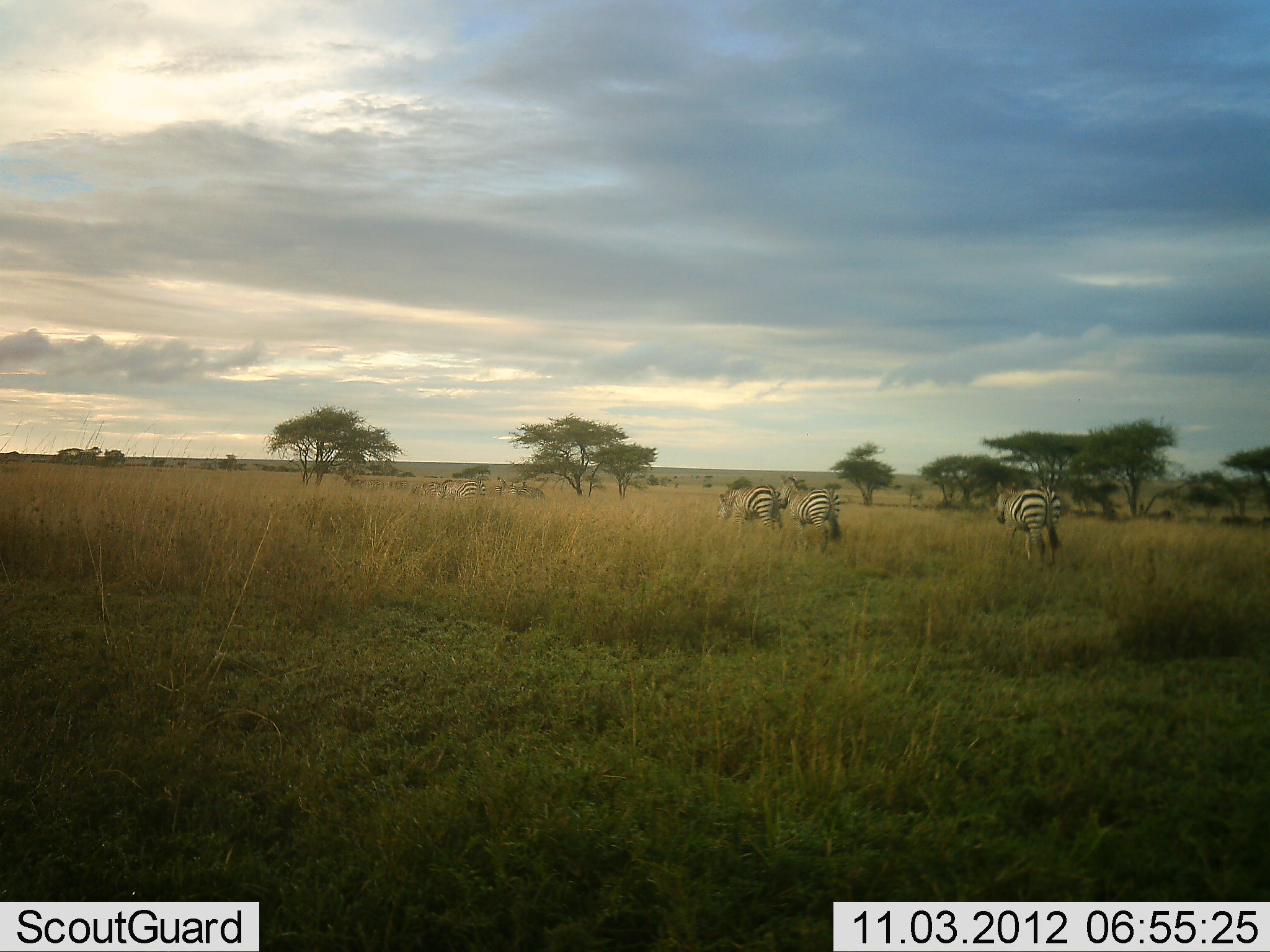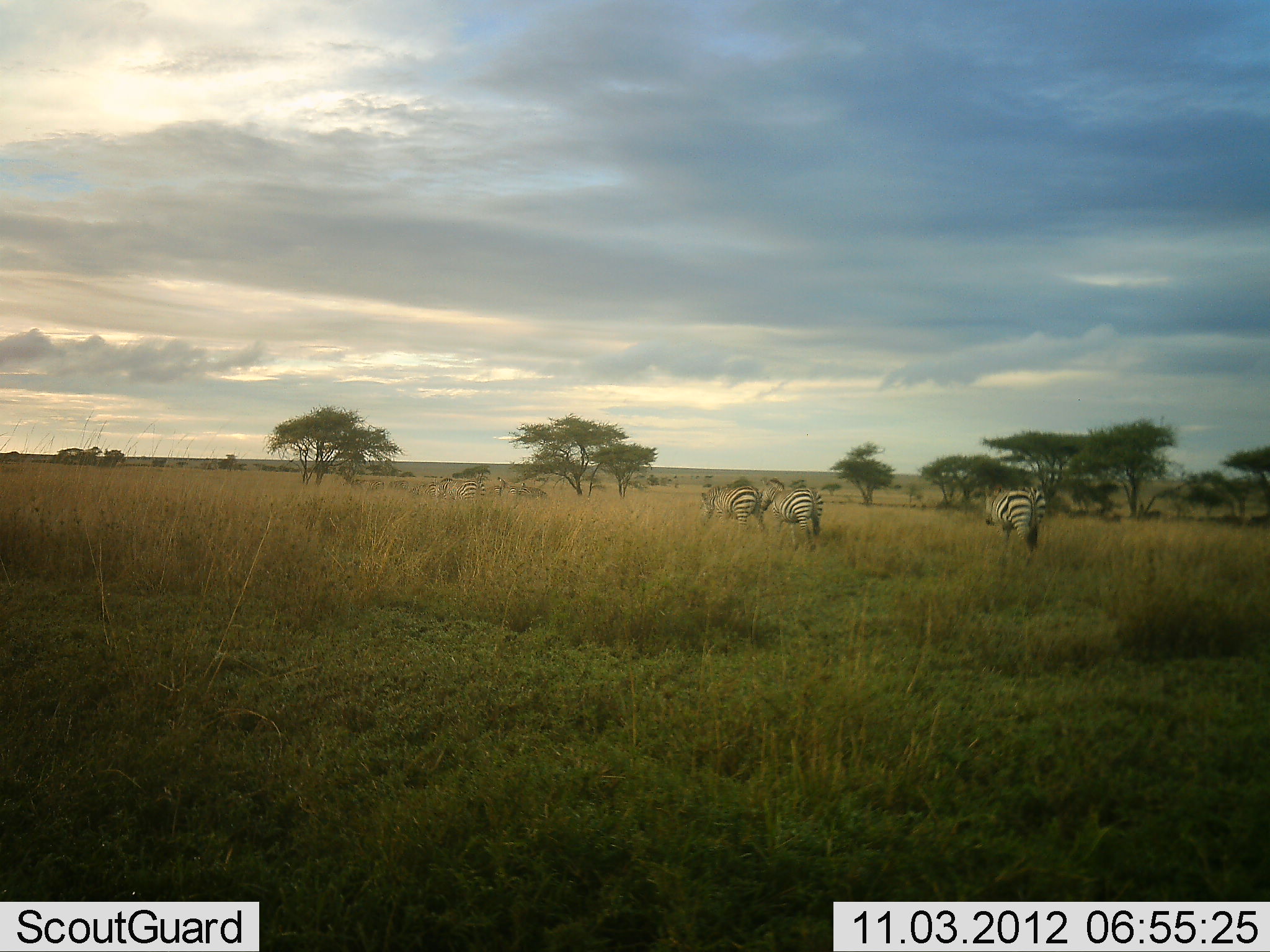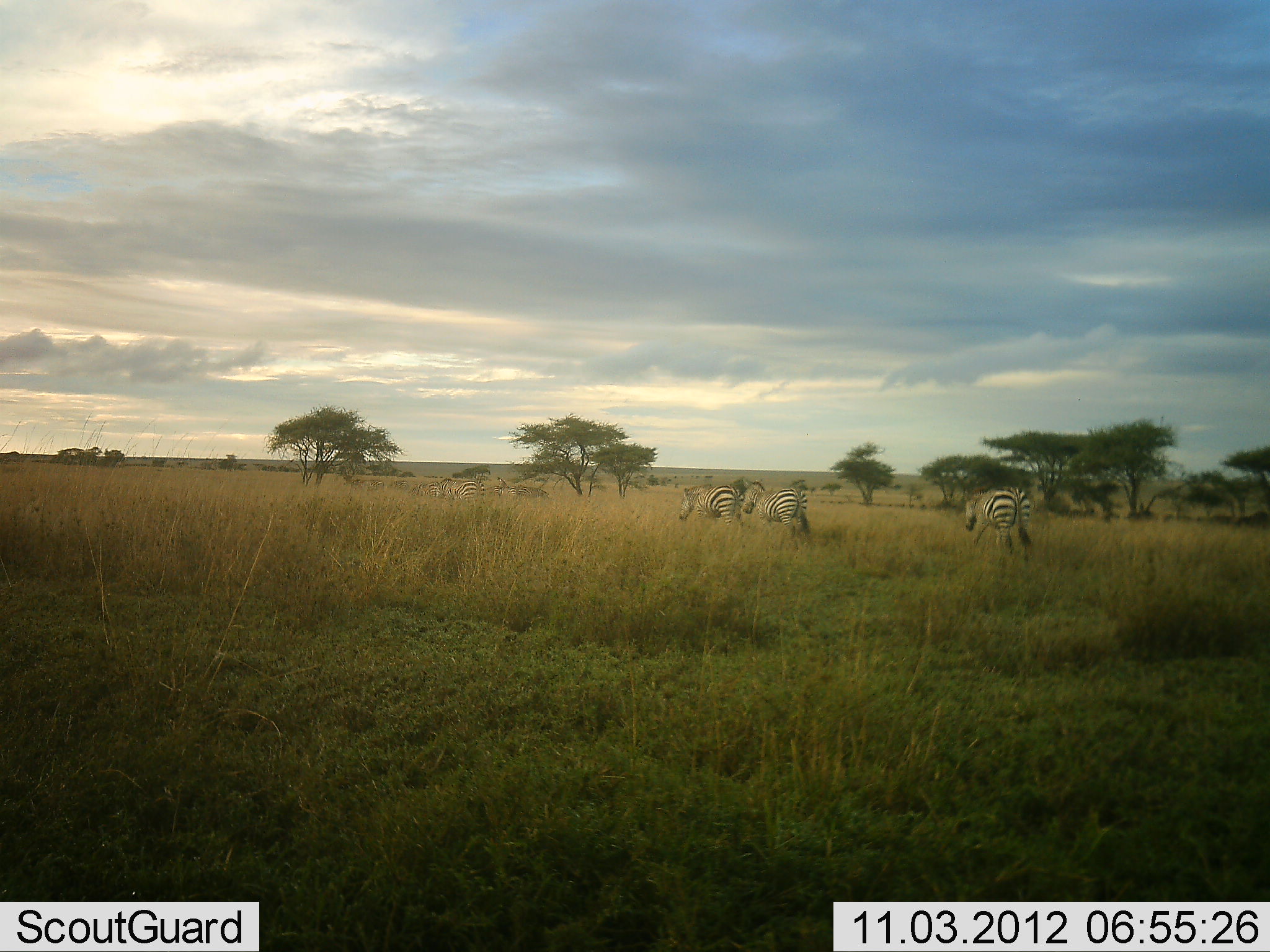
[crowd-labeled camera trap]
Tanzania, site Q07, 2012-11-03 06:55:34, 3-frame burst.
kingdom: Animalia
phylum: Chordata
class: Mammalia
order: Perissodactyla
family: Equidae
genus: Equus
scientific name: Equus quagga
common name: plains zebra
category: zebra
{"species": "zebra (plains zebra) (Equus quagga)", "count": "3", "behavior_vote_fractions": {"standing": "18%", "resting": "0%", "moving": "100%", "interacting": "9%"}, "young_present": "0%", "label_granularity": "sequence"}